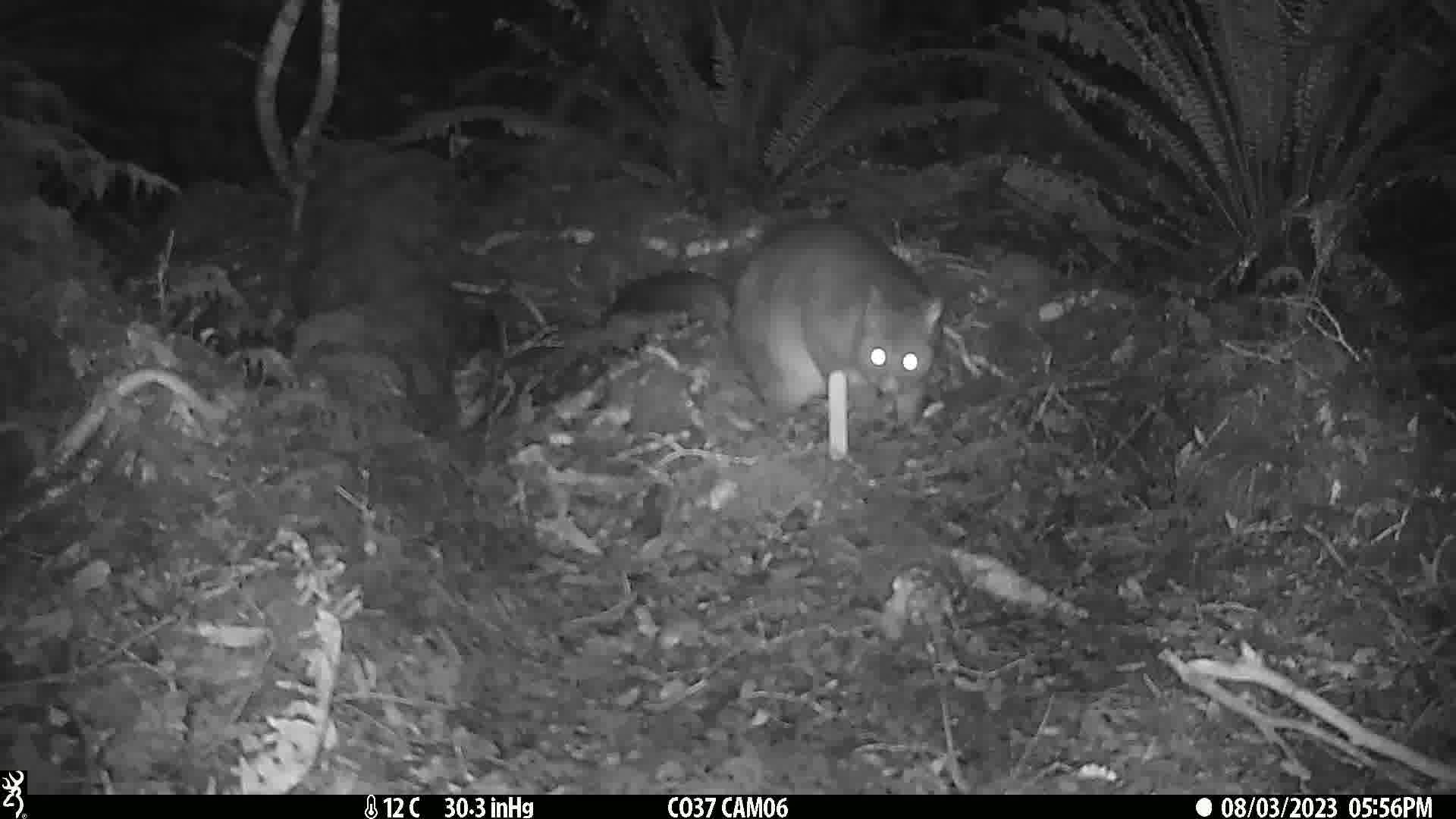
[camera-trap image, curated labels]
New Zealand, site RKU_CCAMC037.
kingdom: Animalia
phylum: Chordata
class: Mammalia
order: Diprotodontia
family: Phalangeridae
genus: Trichosurus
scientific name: Trichosurus vulpecula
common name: common brushtail possum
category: possum